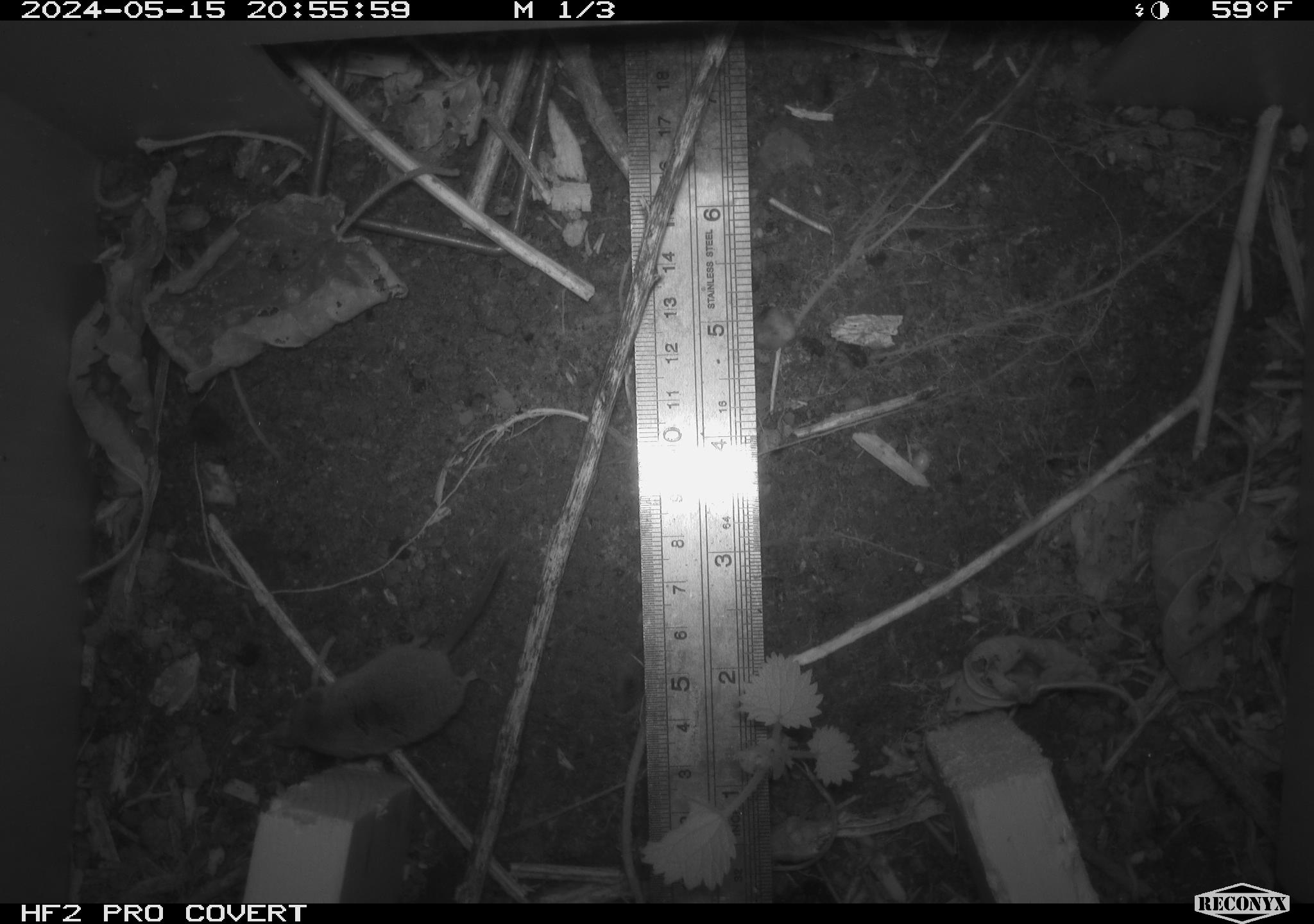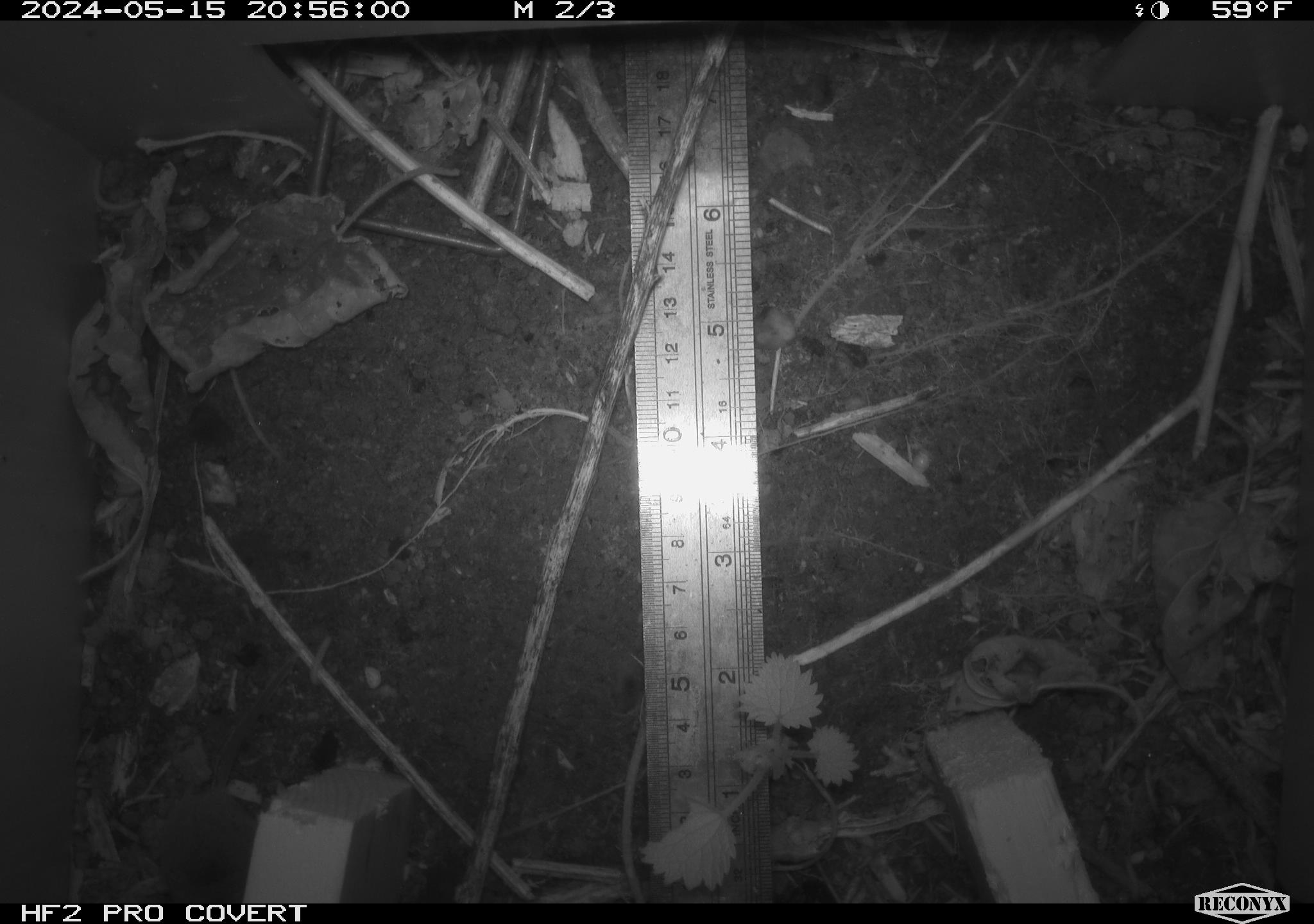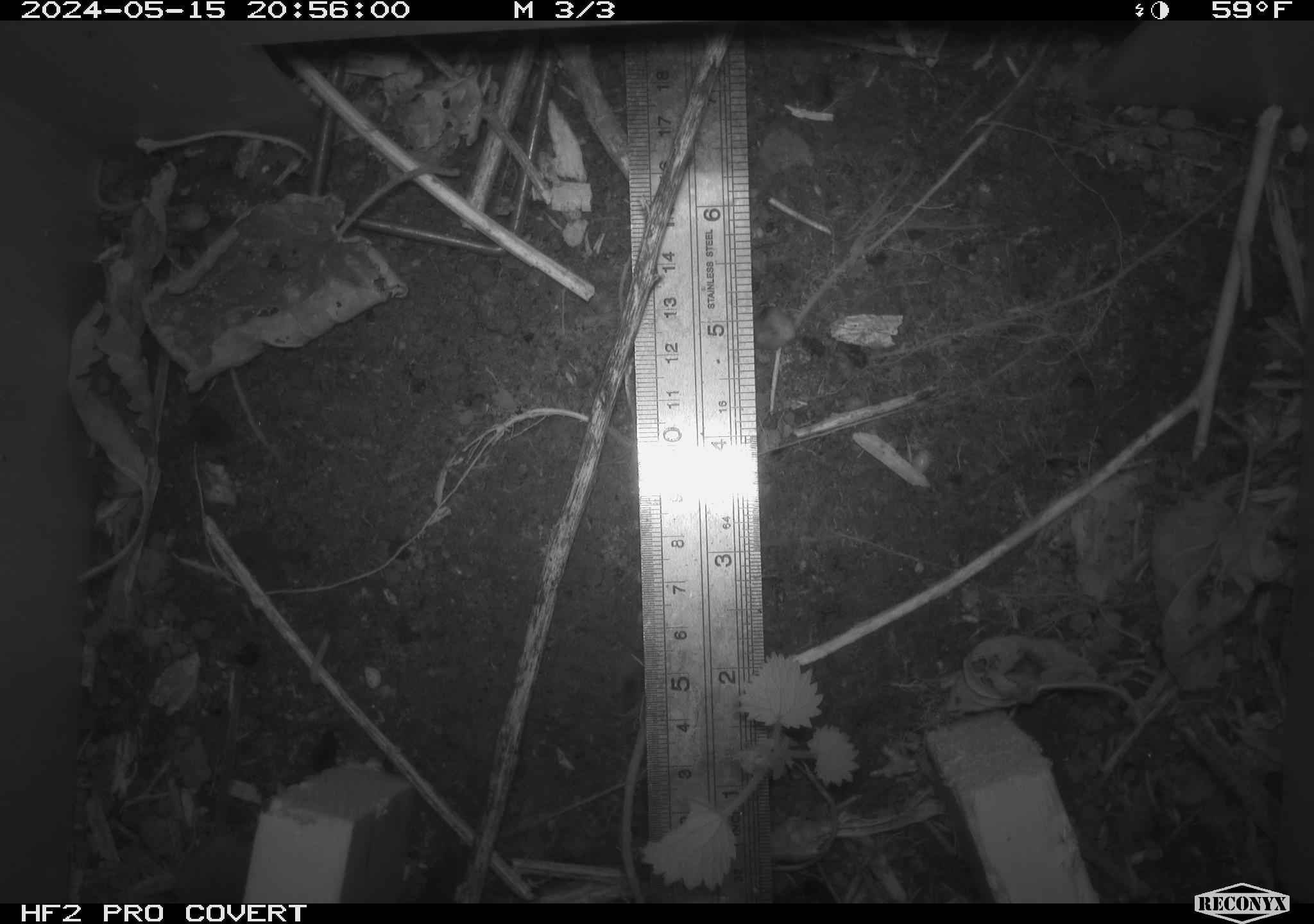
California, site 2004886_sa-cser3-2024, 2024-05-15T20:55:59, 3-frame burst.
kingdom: Animalia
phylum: Chordata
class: Mammalia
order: Eulipotyphla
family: Soricidae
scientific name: Soricidae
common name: shrews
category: soricidae family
Soricidae family (shrews) (Soricidae).